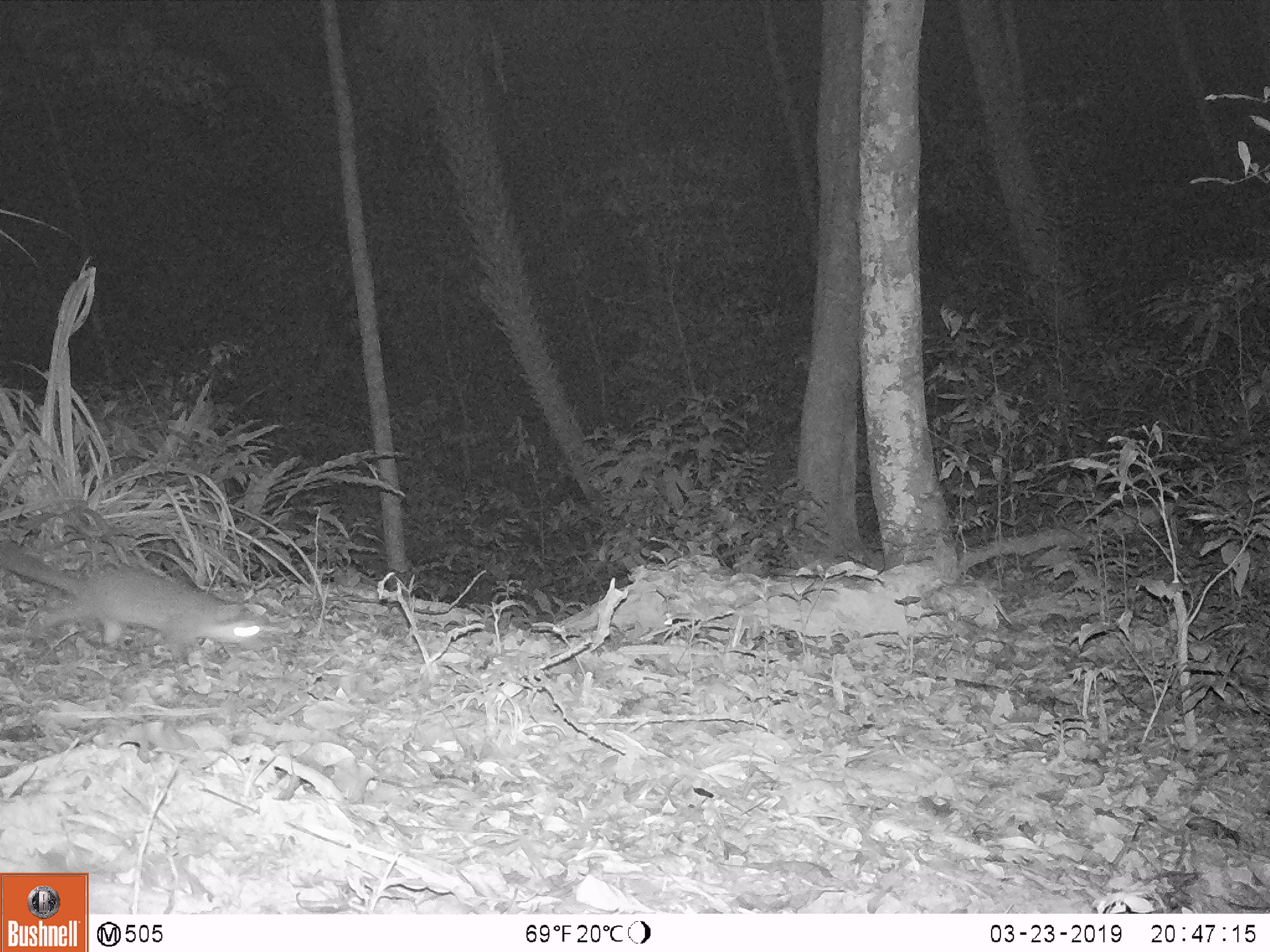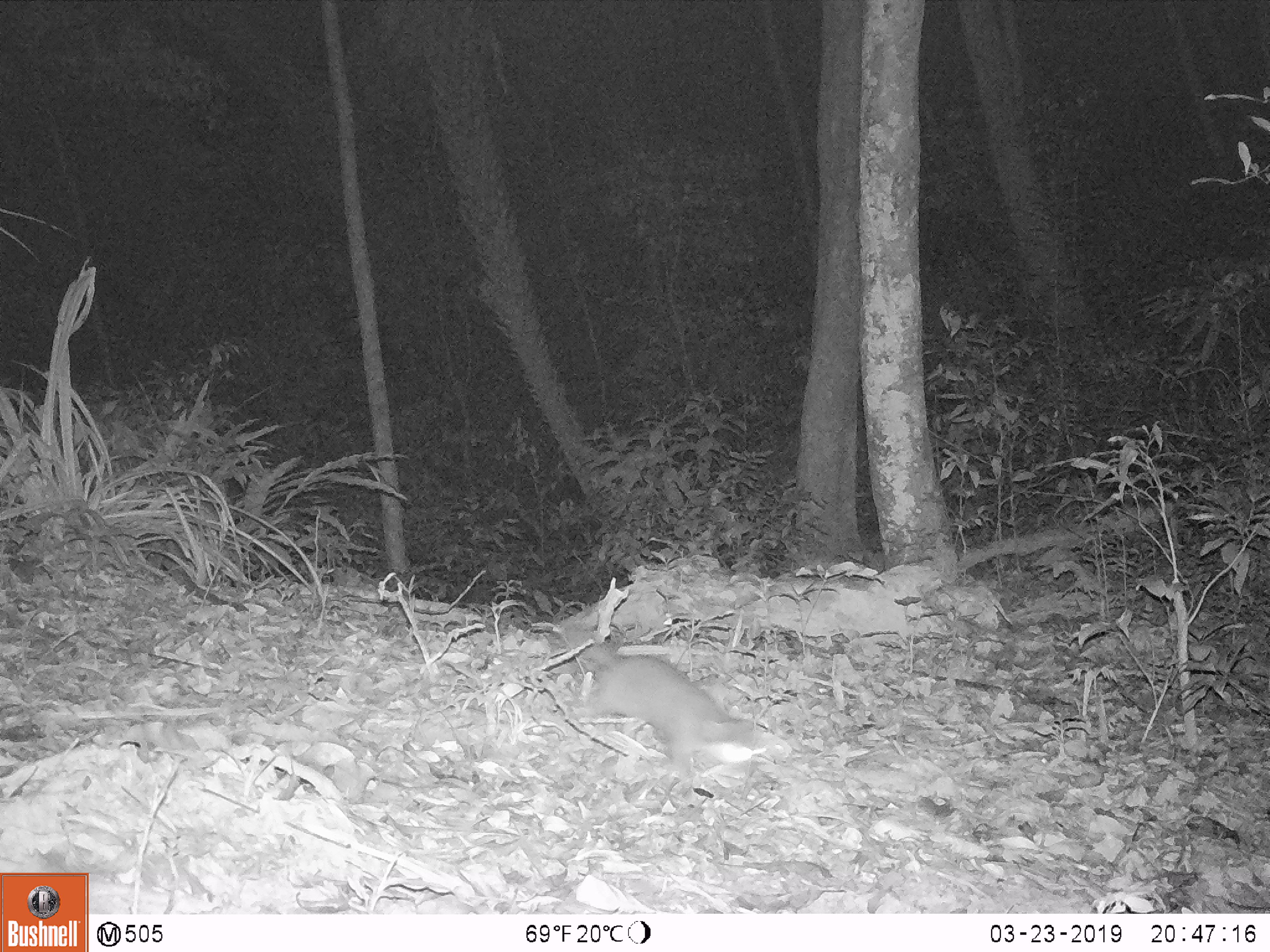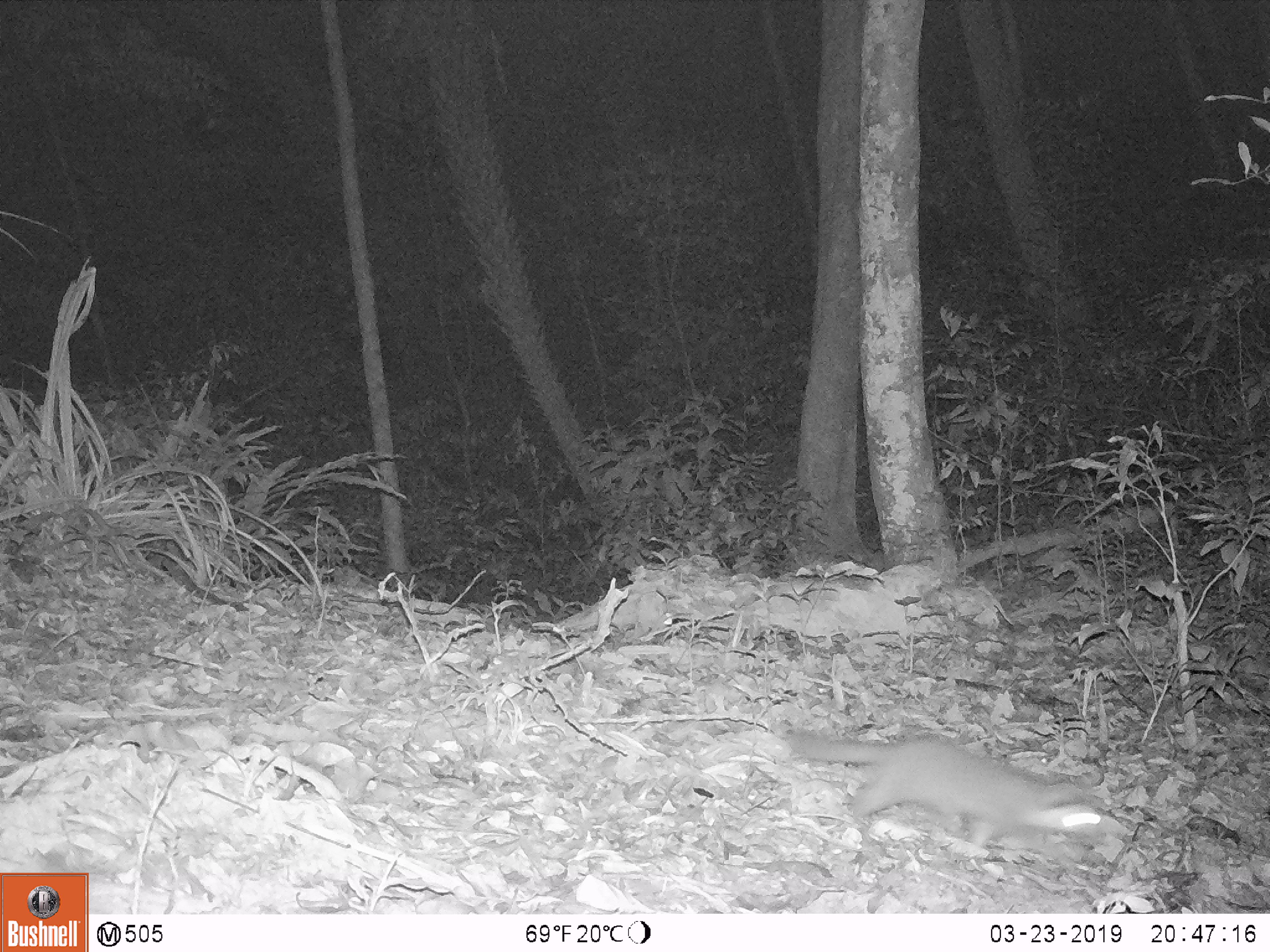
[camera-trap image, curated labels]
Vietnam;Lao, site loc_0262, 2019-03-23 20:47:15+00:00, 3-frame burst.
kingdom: Animalia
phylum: Chordata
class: Mammalia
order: Carnivora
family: Mustelidae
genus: Melogale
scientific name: Melogale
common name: ferret badger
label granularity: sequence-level